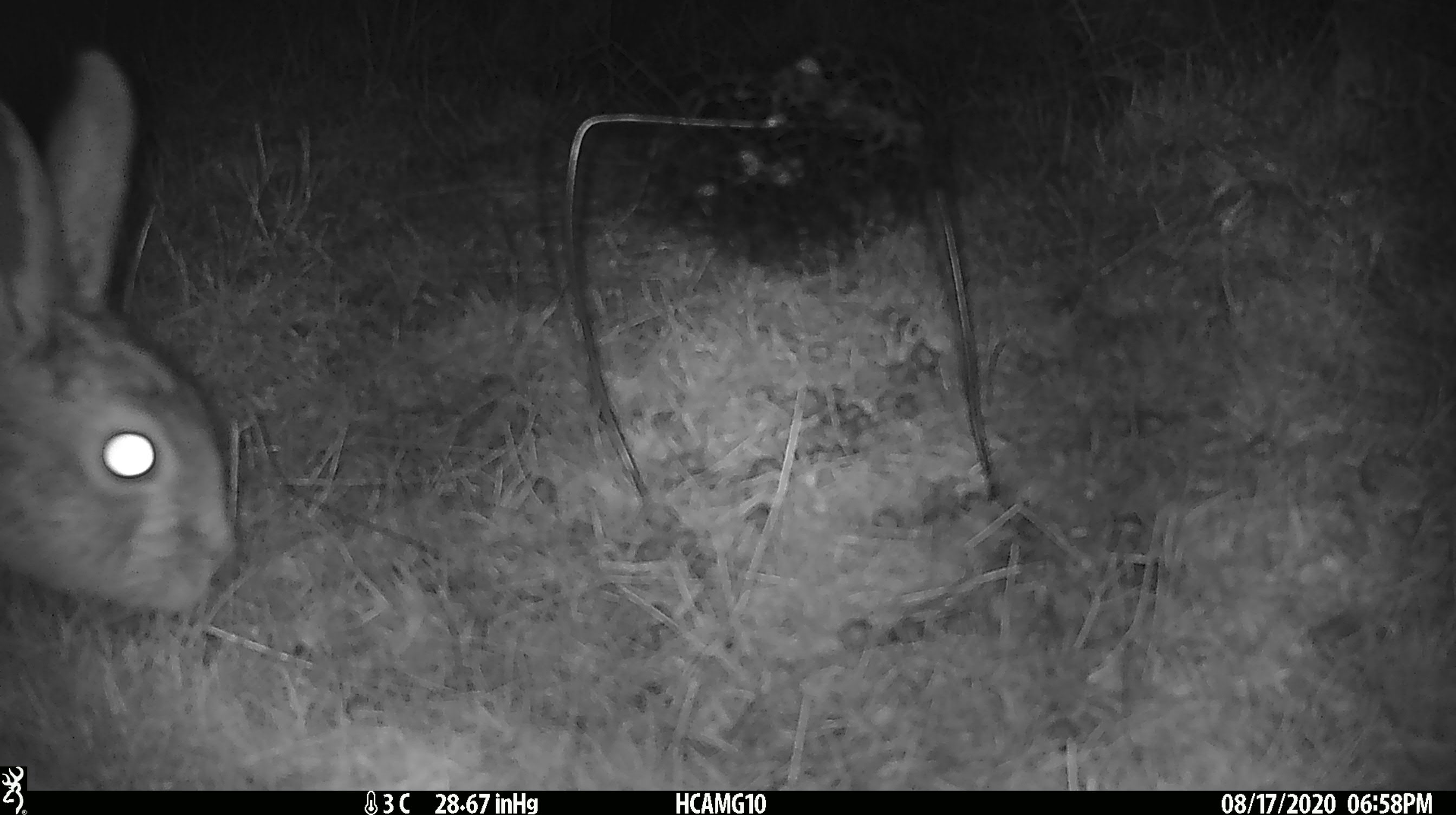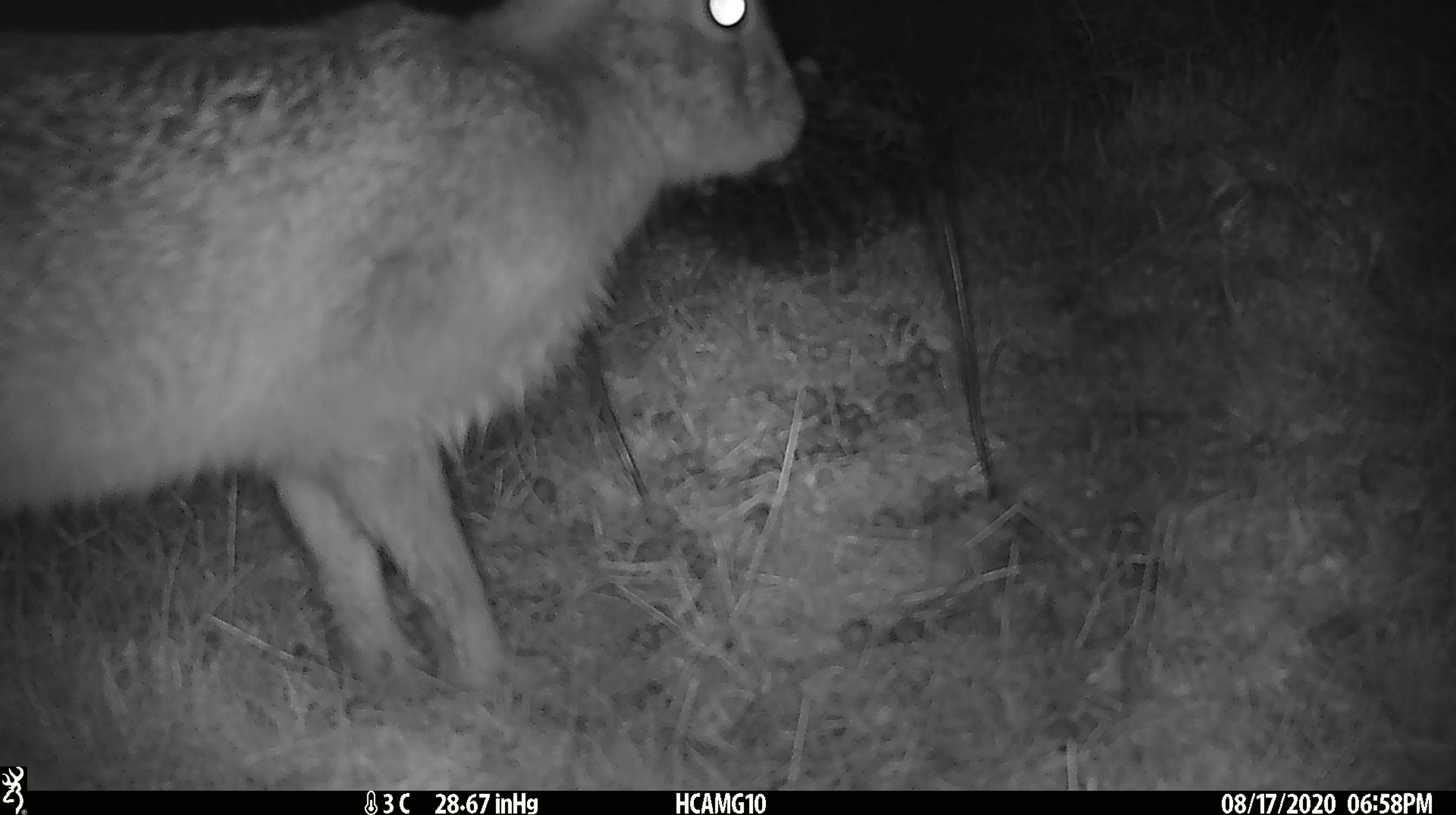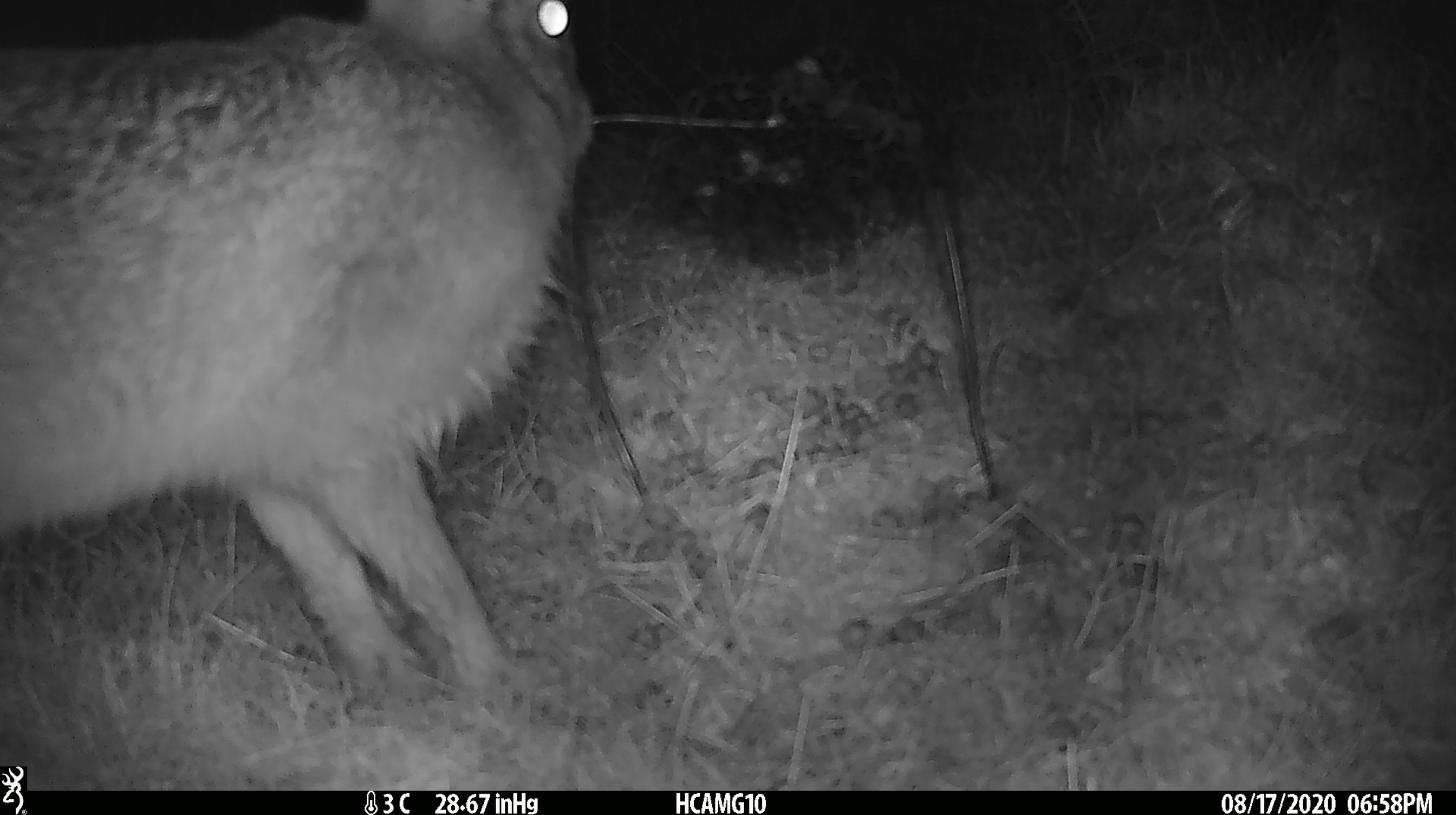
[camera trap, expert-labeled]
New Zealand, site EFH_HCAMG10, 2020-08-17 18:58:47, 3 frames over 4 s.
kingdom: Animalia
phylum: Chordata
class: Mammalia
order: Lagomorpha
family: Leporidae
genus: Lepus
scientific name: Lepus europaeus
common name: brown hare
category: hare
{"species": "hare (brown hare) (Lepus europaeus)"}